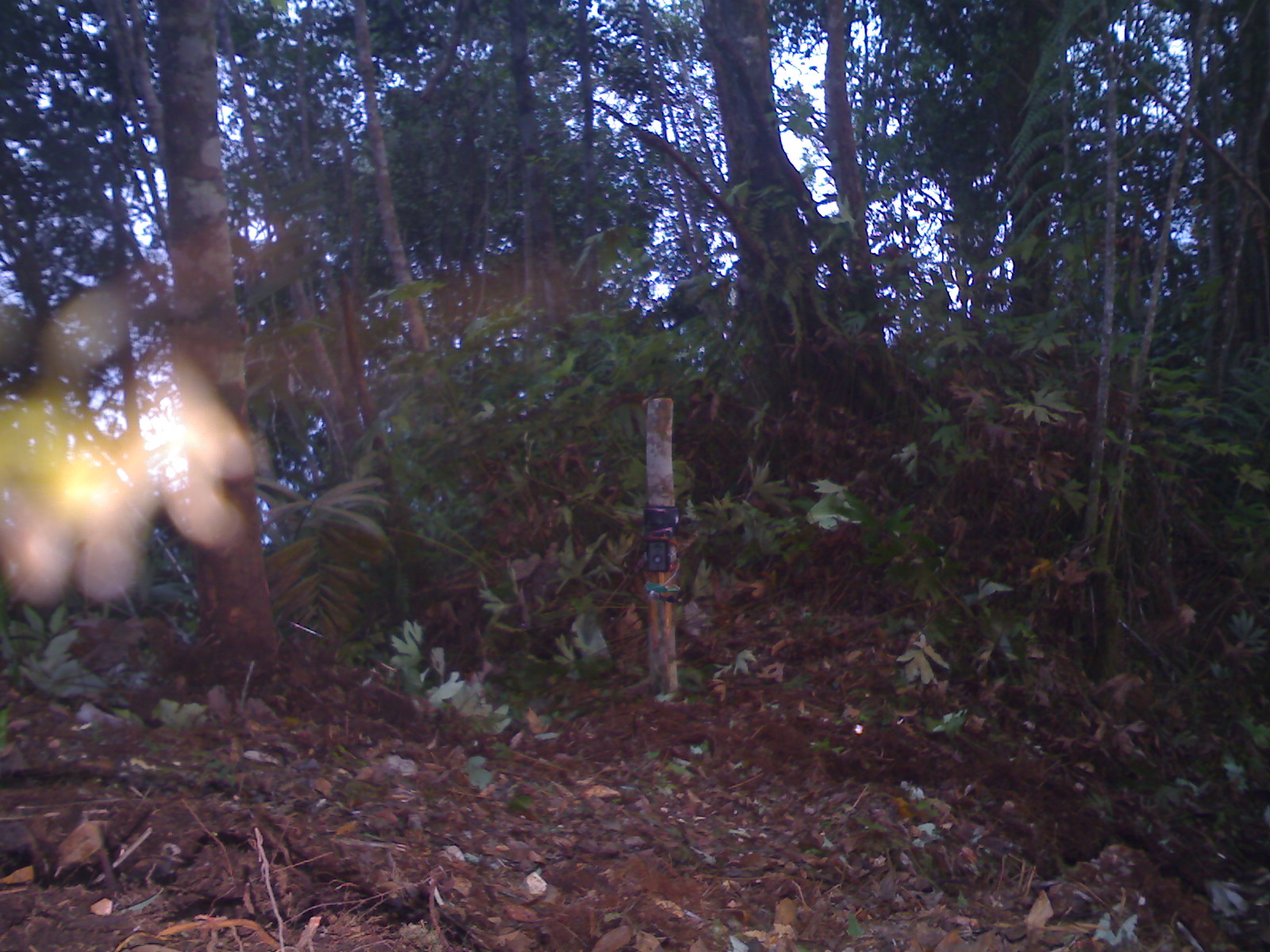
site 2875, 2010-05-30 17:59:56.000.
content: unidentified animal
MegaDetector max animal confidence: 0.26